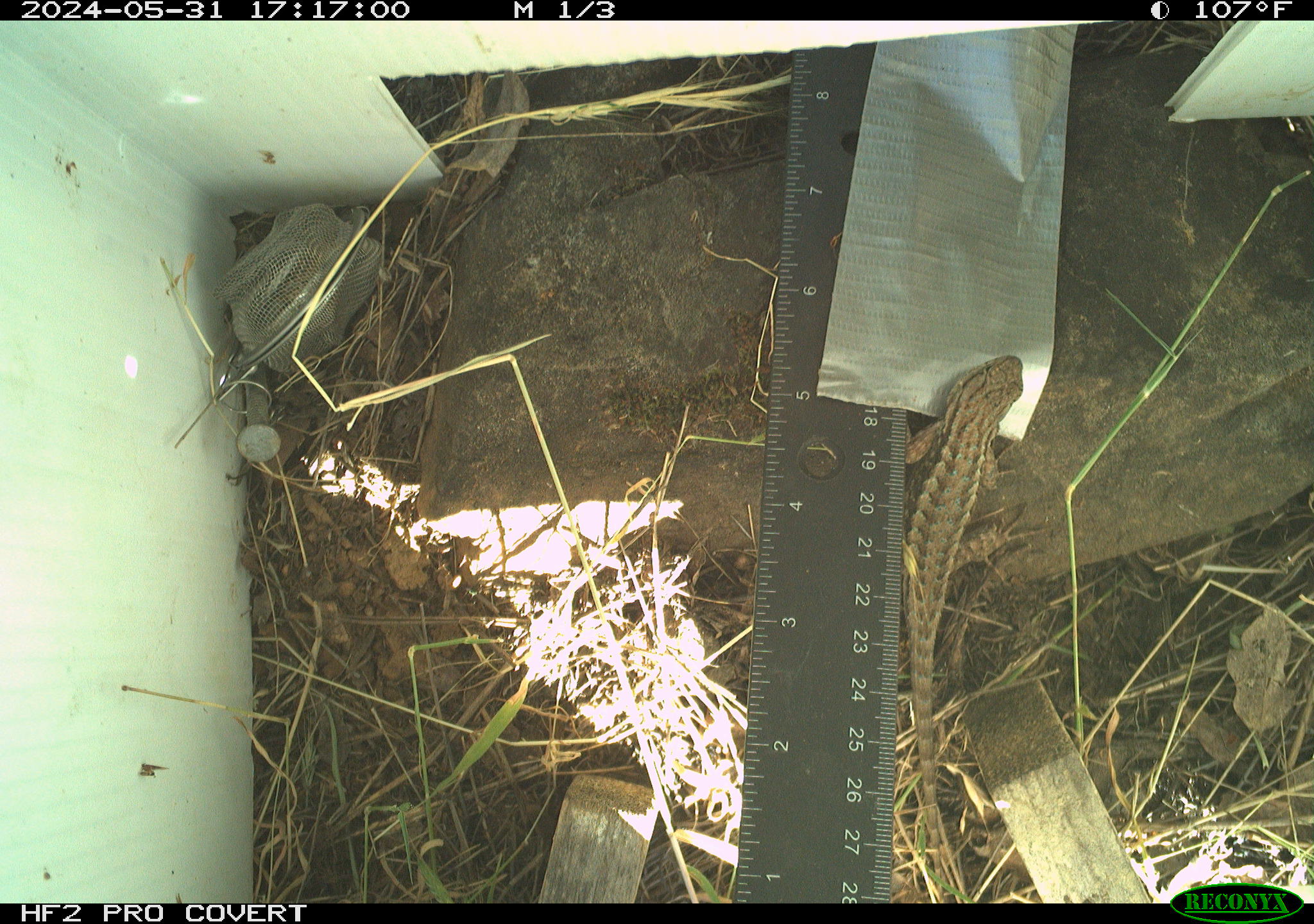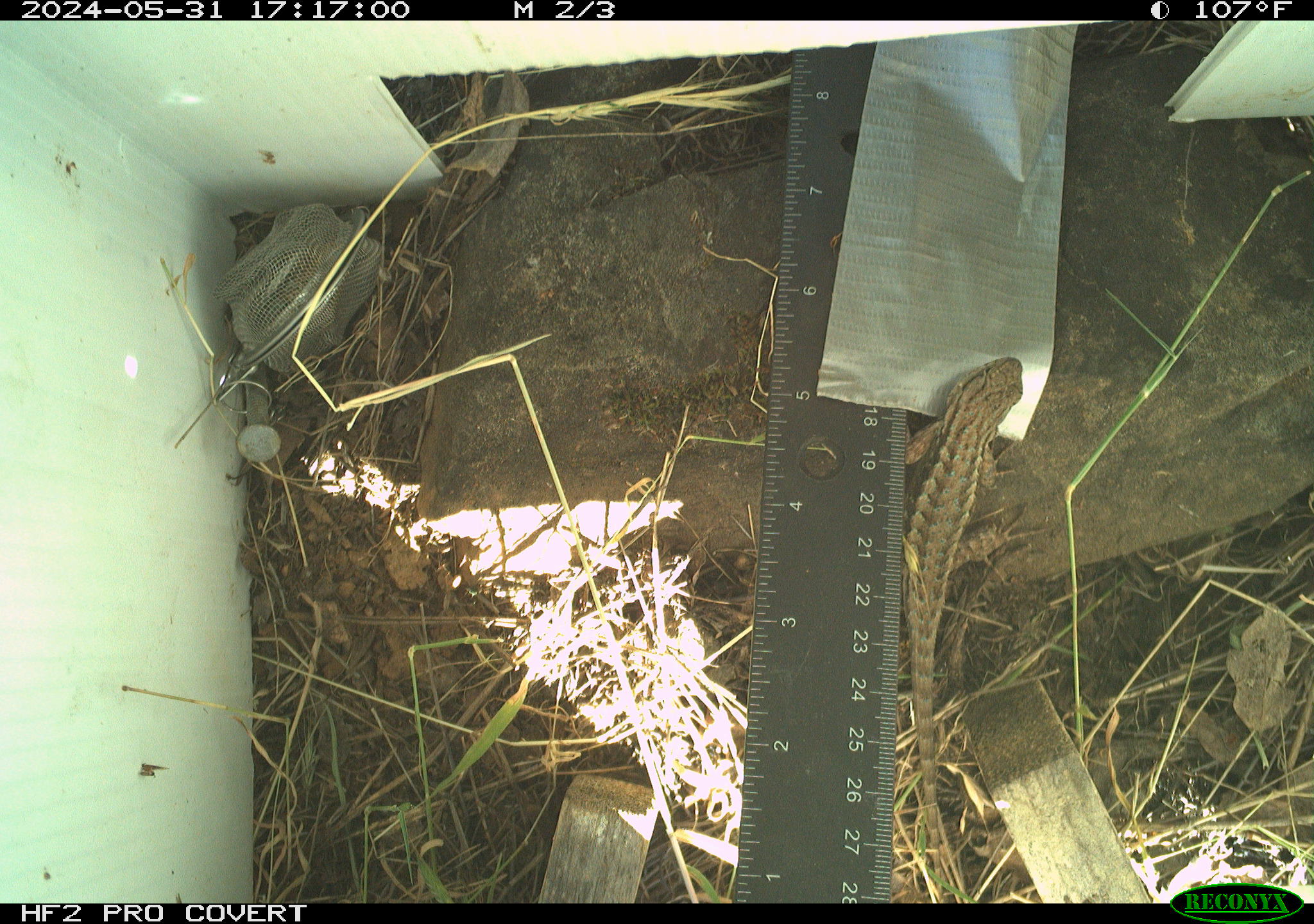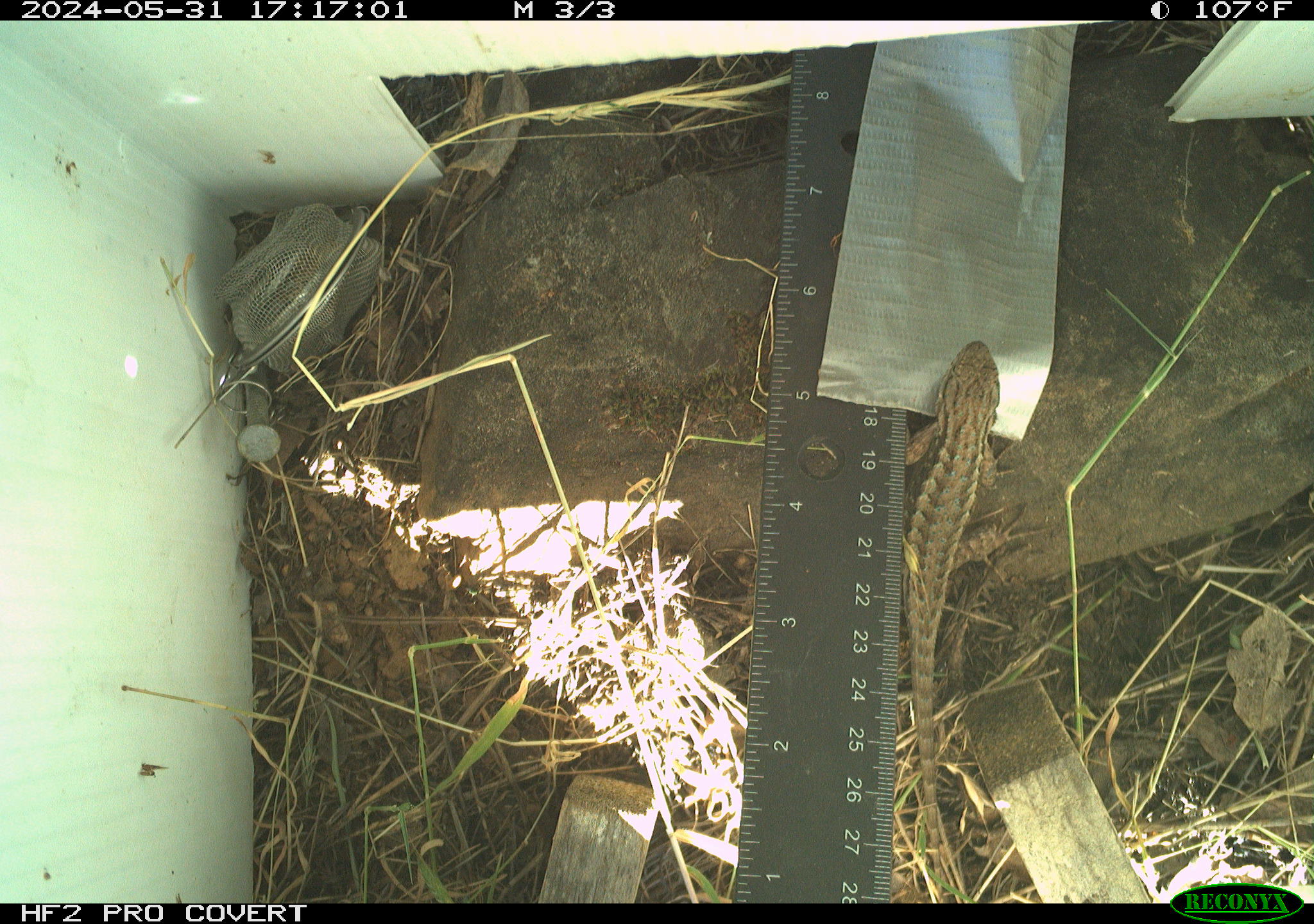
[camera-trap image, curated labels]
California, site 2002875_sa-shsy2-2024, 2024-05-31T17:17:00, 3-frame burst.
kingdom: Animalia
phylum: Chordata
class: Reptilia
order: Squamata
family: Phrynosomatidae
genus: Sceloporus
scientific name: Sceloporus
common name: spiny lizards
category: sceloporus species